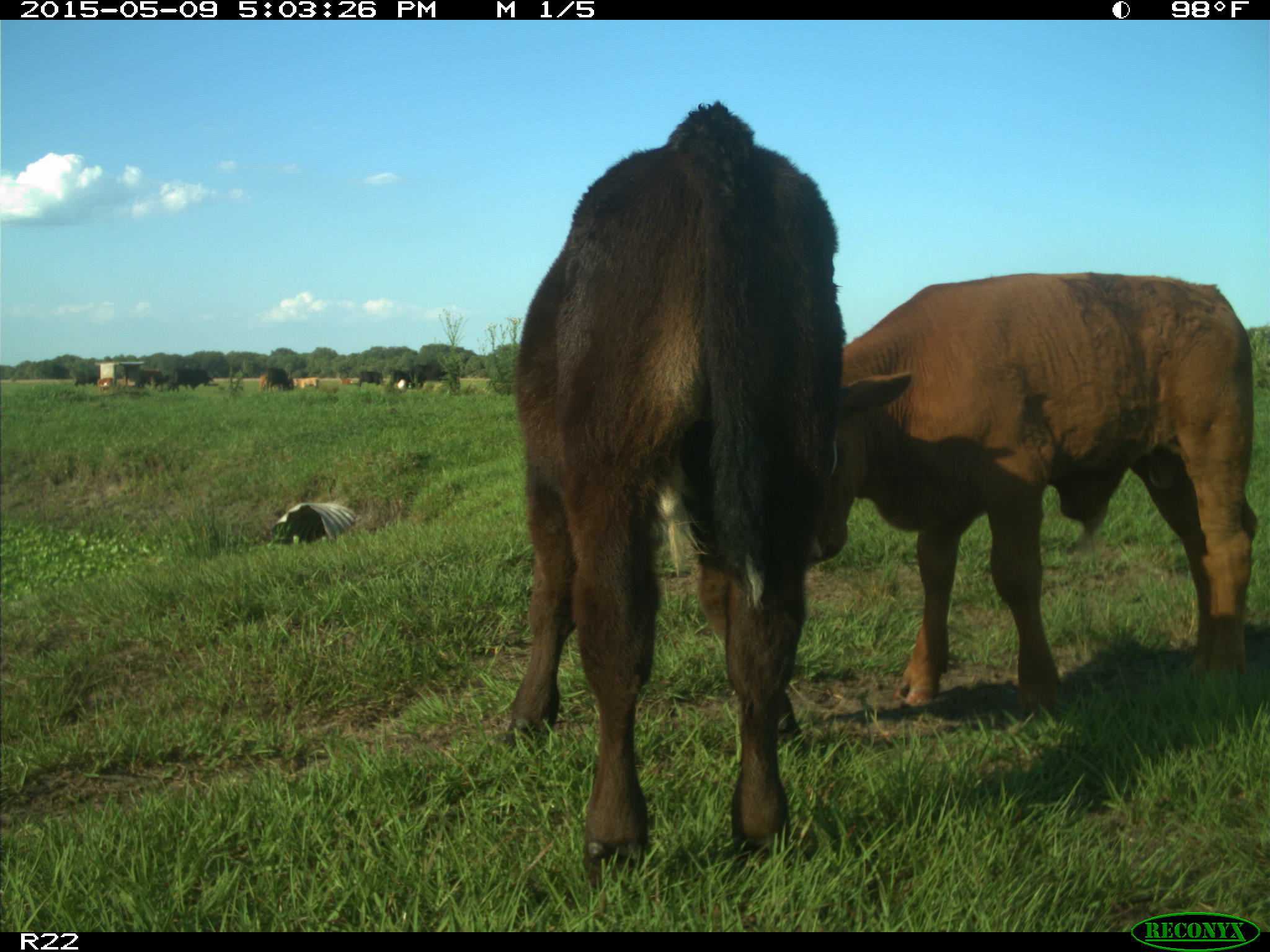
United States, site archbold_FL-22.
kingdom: Animalia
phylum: Chordata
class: Mammalia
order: Artiodactyla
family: Bovidae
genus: Bos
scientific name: Bos taurus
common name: domestic cow